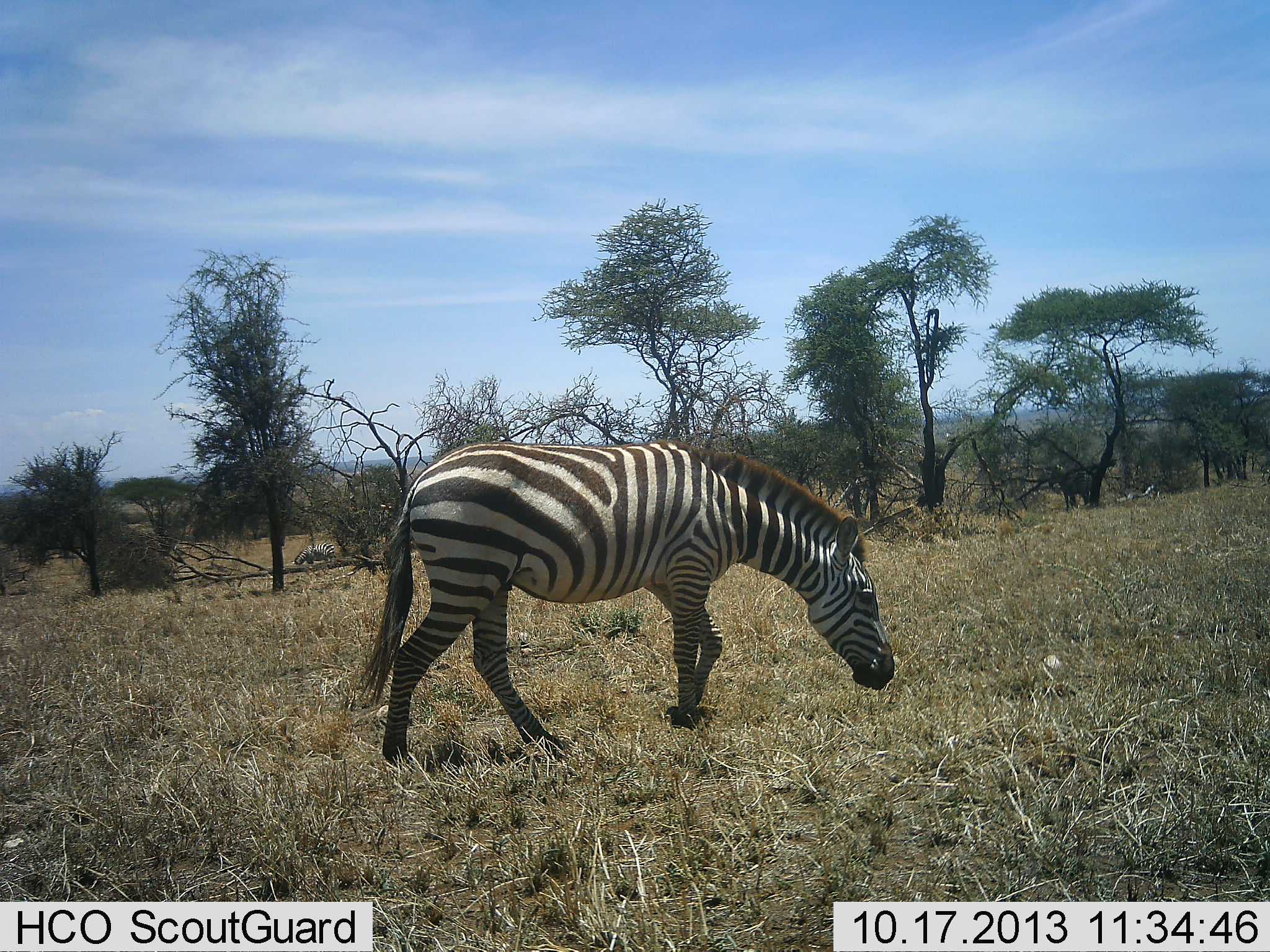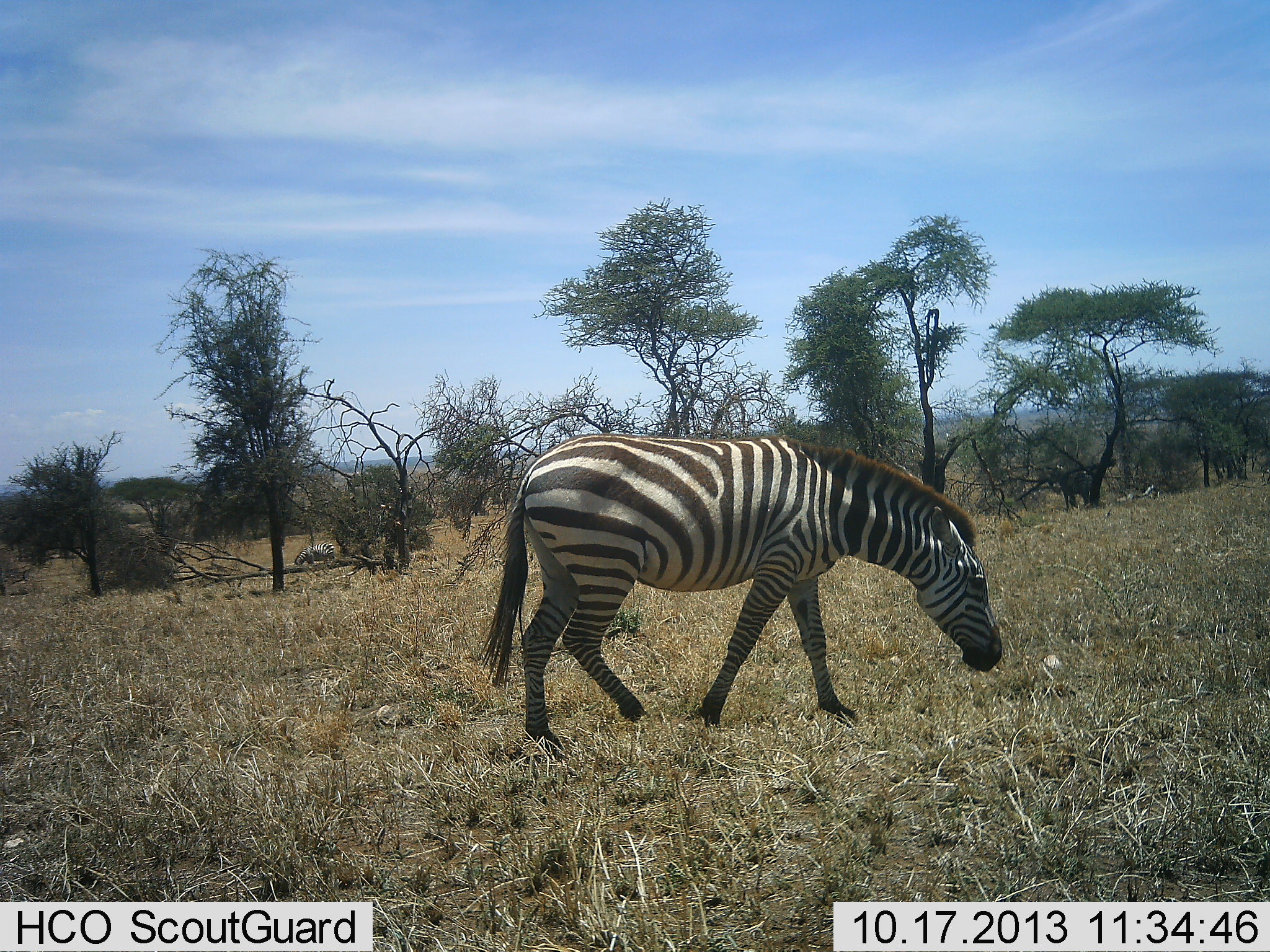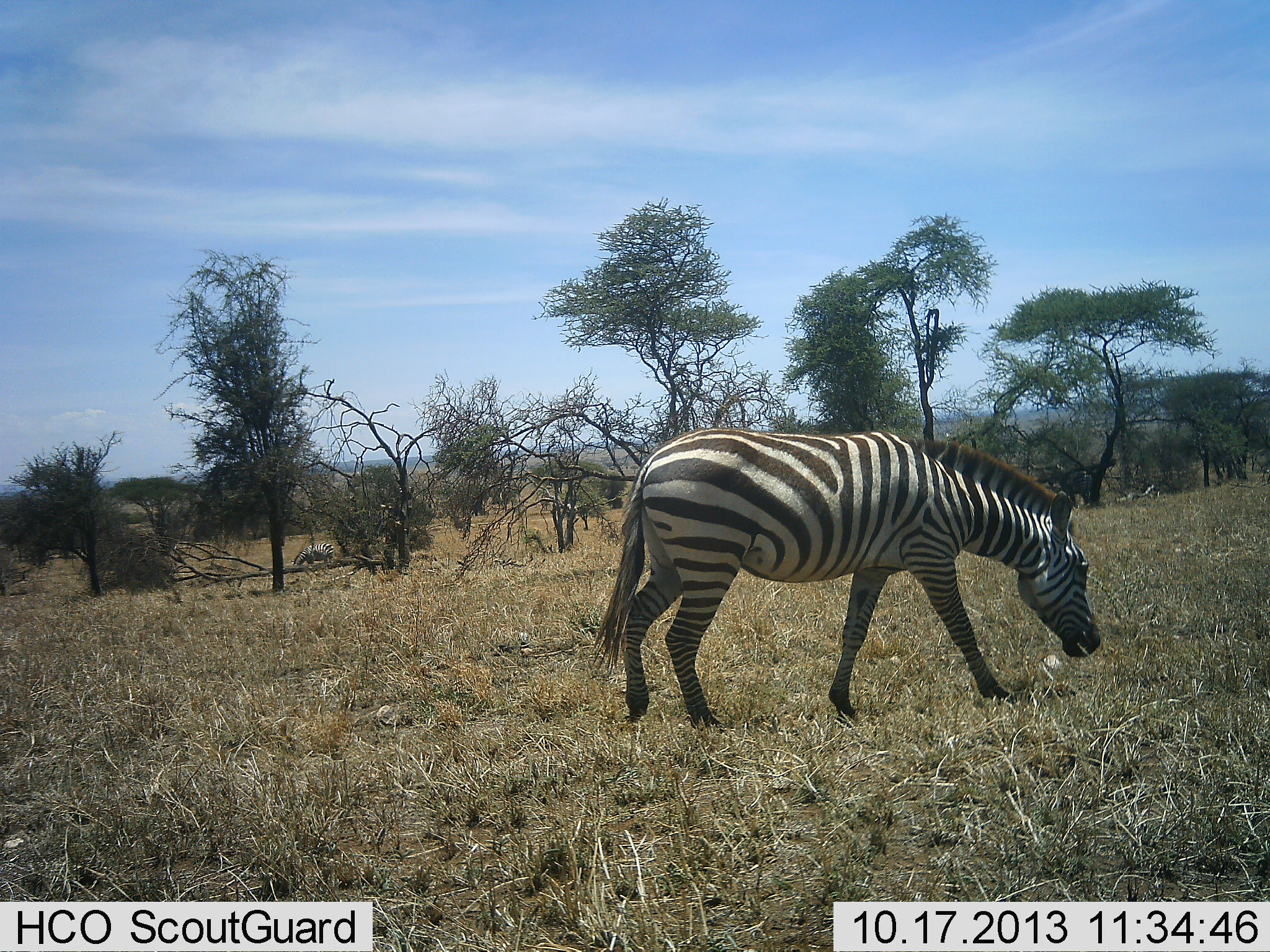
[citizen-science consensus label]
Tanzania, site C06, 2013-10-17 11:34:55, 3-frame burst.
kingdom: Animalia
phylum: Chordata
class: Mammalia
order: Perissodactyla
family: Equidae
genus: Equus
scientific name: Equus quagga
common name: plains zebra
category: zebra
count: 1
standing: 17%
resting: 0%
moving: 81%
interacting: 2%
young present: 0%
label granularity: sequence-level